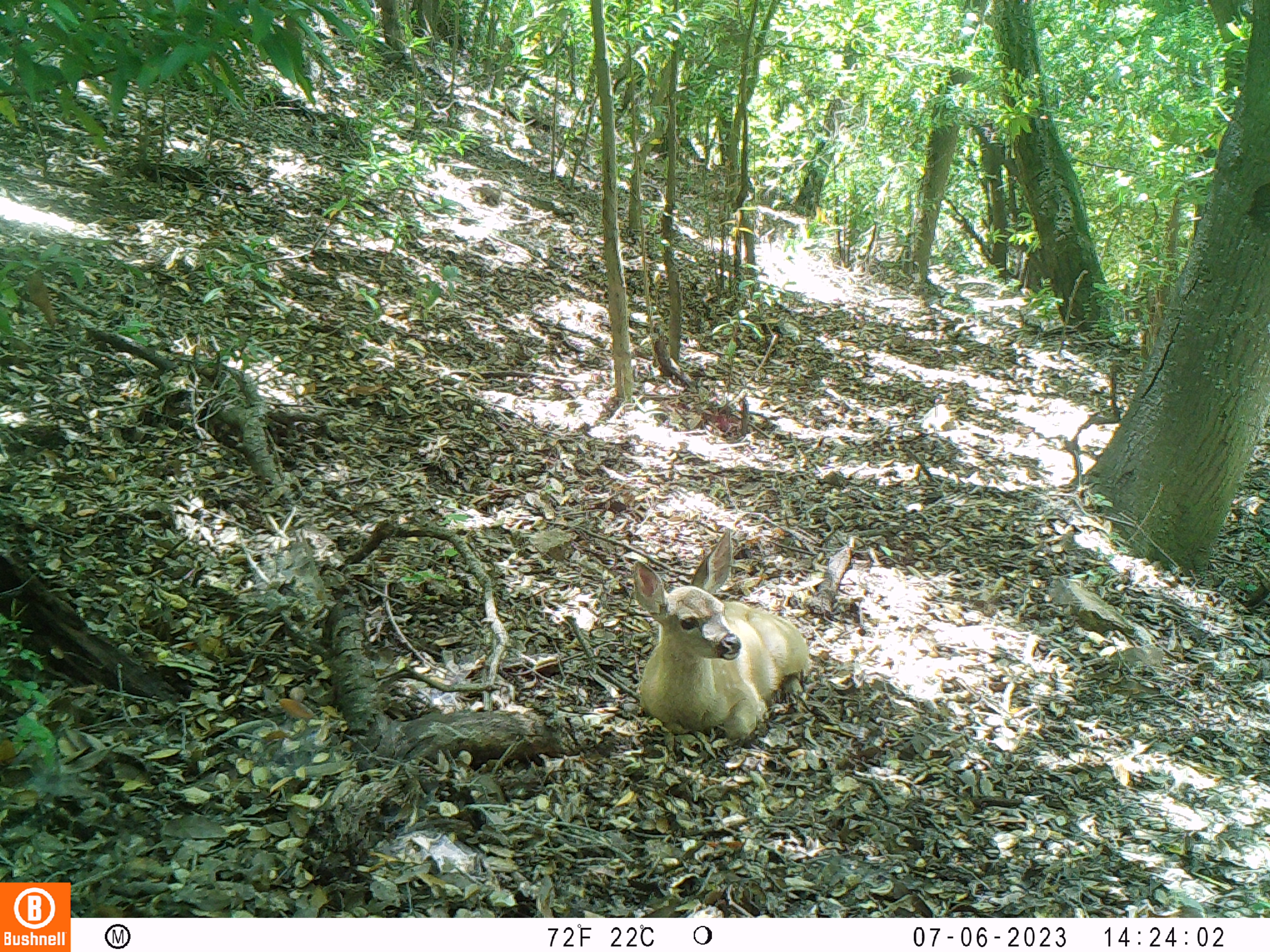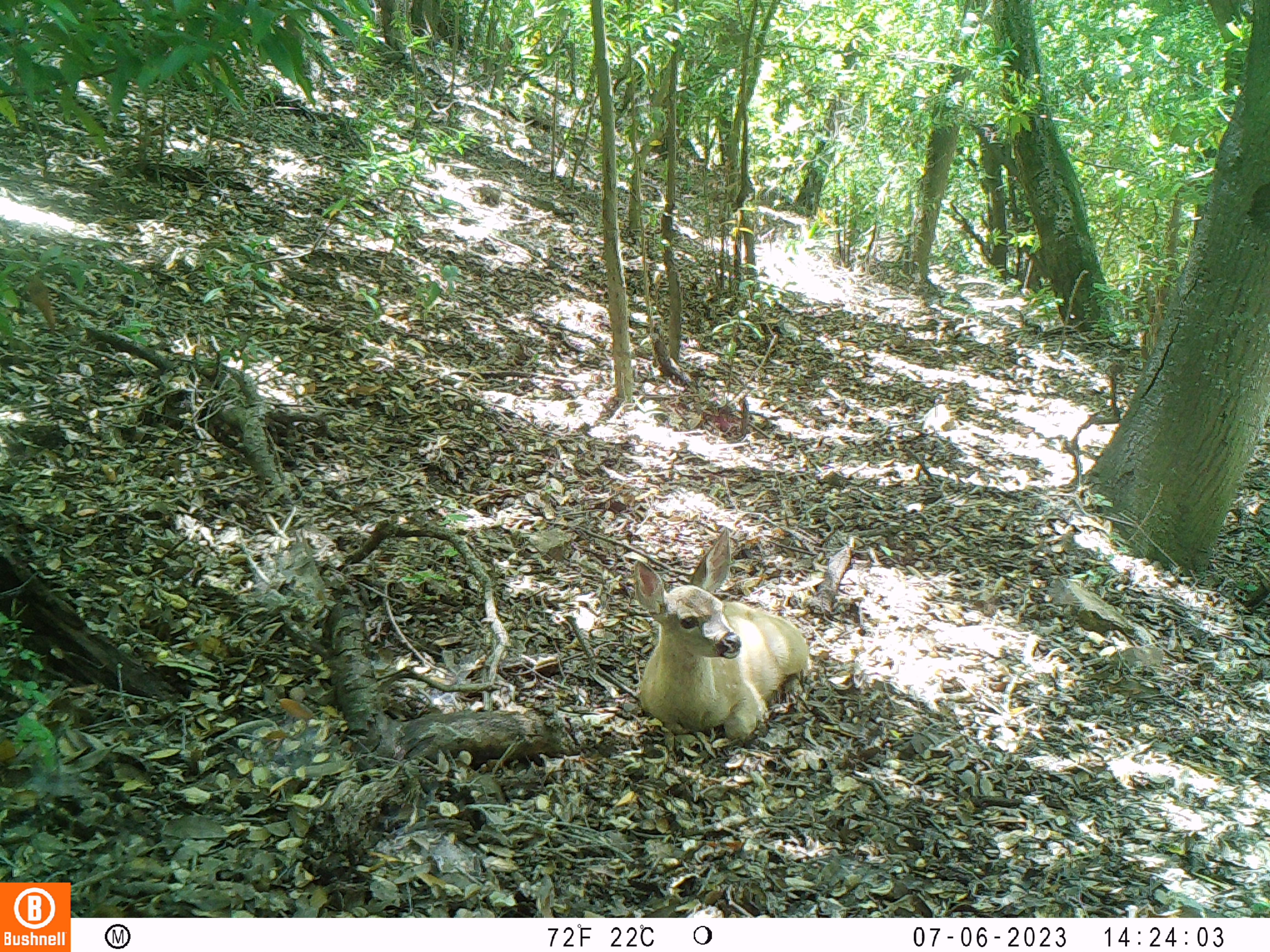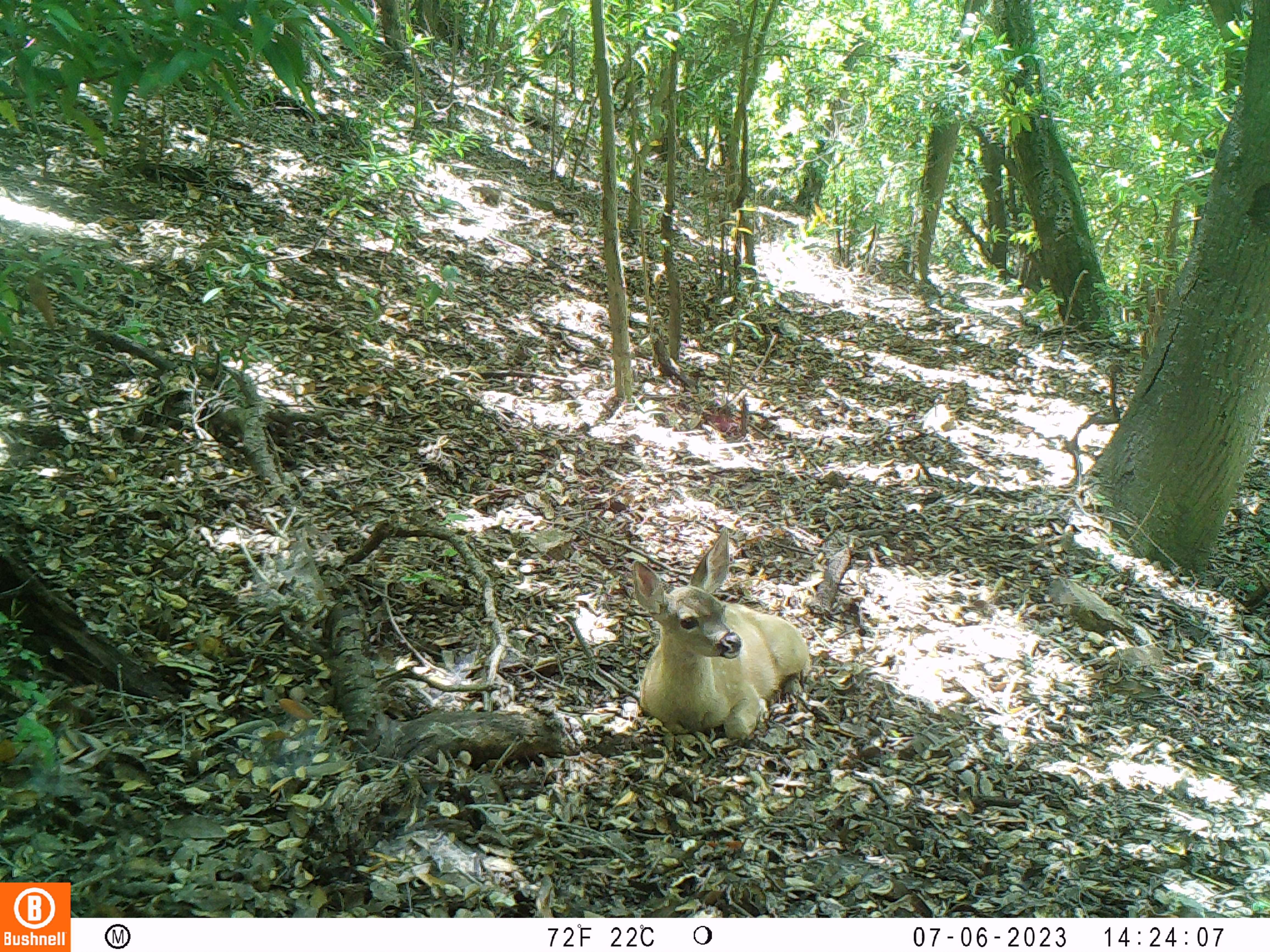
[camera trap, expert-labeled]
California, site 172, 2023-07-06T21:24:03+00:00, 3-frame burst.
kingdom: Animalia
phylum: Chordata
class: Mammalia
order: Artiodactyla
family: Cervidae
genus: Odocoileus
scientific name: Odocoileus hemionus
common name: mule deer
Mule deer (Odocoileus hemionus).